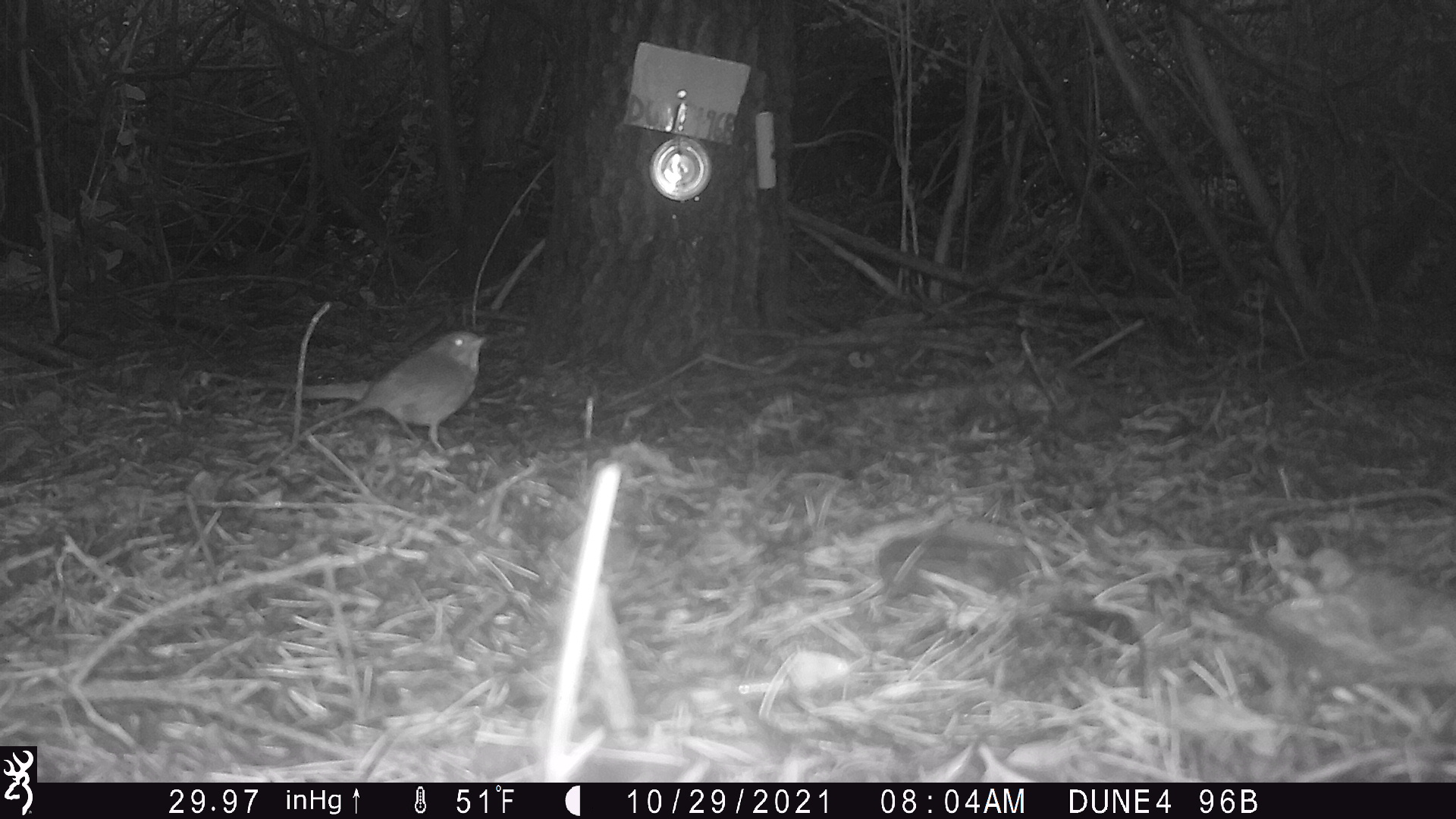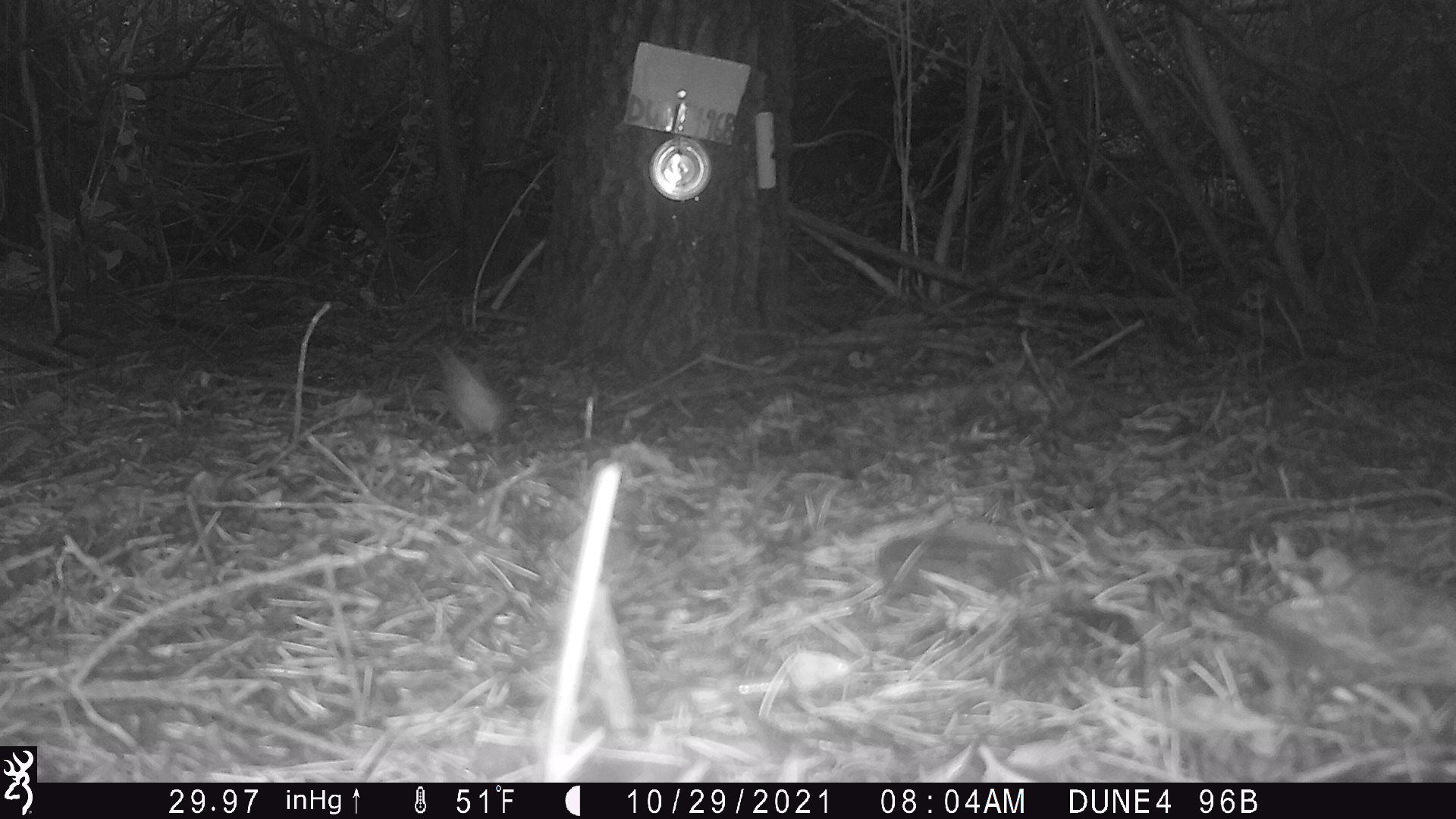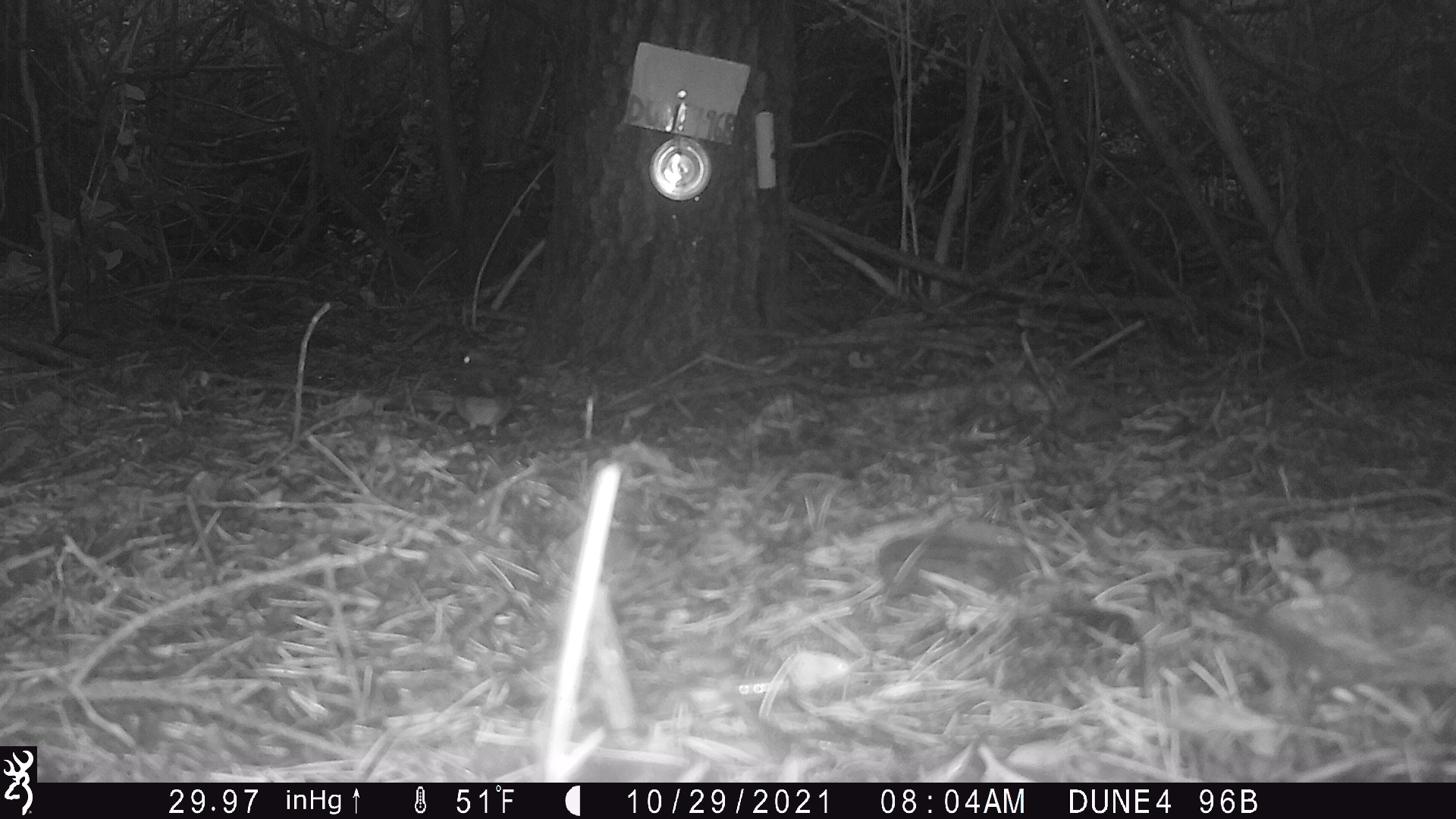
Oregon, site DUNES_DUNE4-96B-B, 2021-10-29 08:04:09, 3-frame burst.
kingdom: Animalia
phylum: Chordata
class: Aves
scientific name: Aves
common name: bird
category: other bird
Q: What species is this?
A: Other bird (bird) (Aves).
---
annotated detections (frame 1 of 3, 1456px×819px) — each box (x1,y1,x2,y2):
other bird: (282,317,499,476)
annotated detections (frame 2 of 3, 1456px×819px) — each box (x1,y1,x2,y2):
other bird: (376,333,551,471)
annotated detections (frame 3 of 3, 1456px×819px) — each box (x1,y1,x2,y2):
other bird: (434,336,529,464)